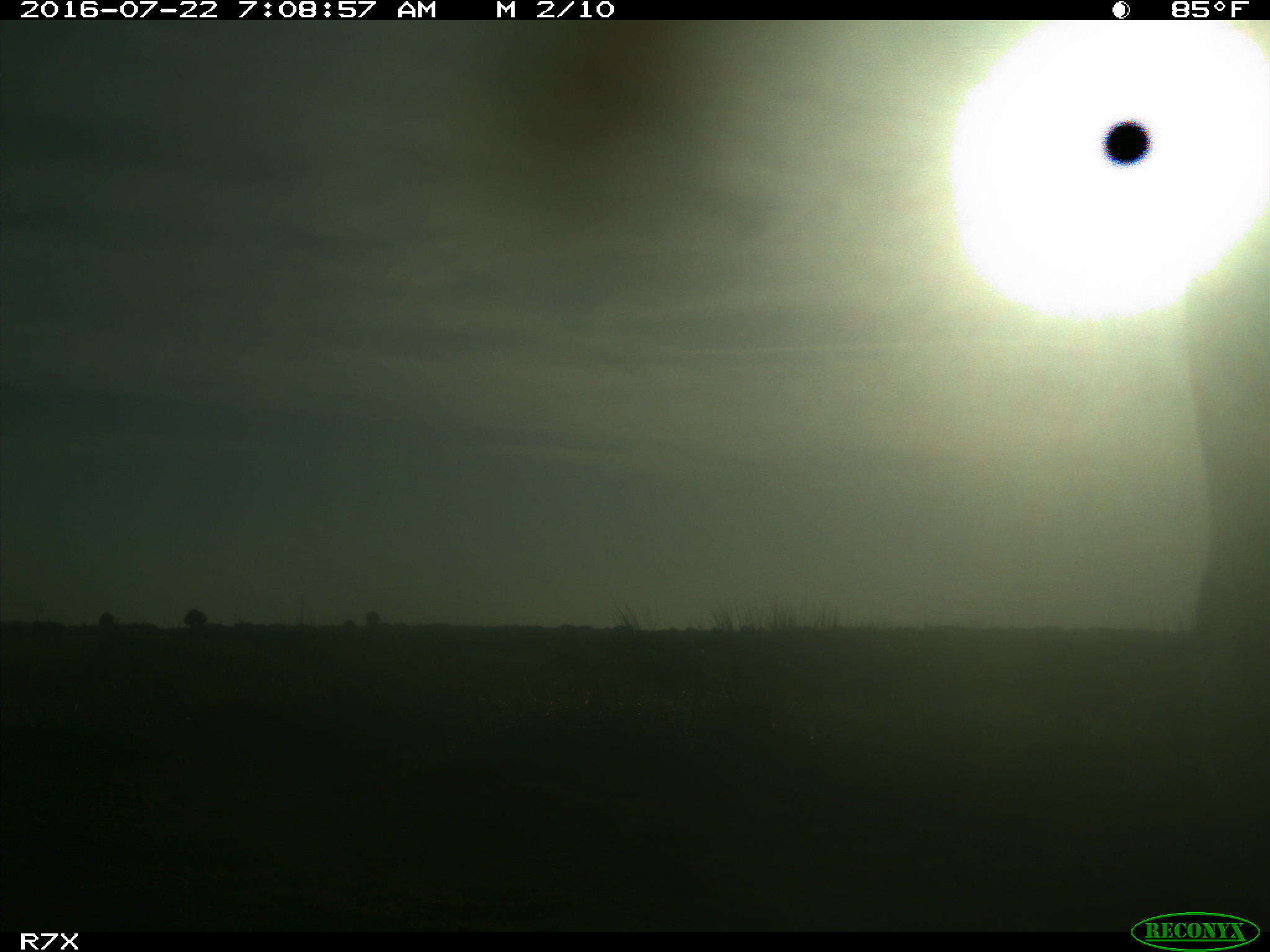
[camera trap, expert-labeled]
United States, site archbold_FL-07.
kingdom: Animalia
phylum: Chordata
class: Mammalia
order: Artiodactyla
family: Bovidae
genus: Bos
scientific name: Bos taurus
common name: domestic cow